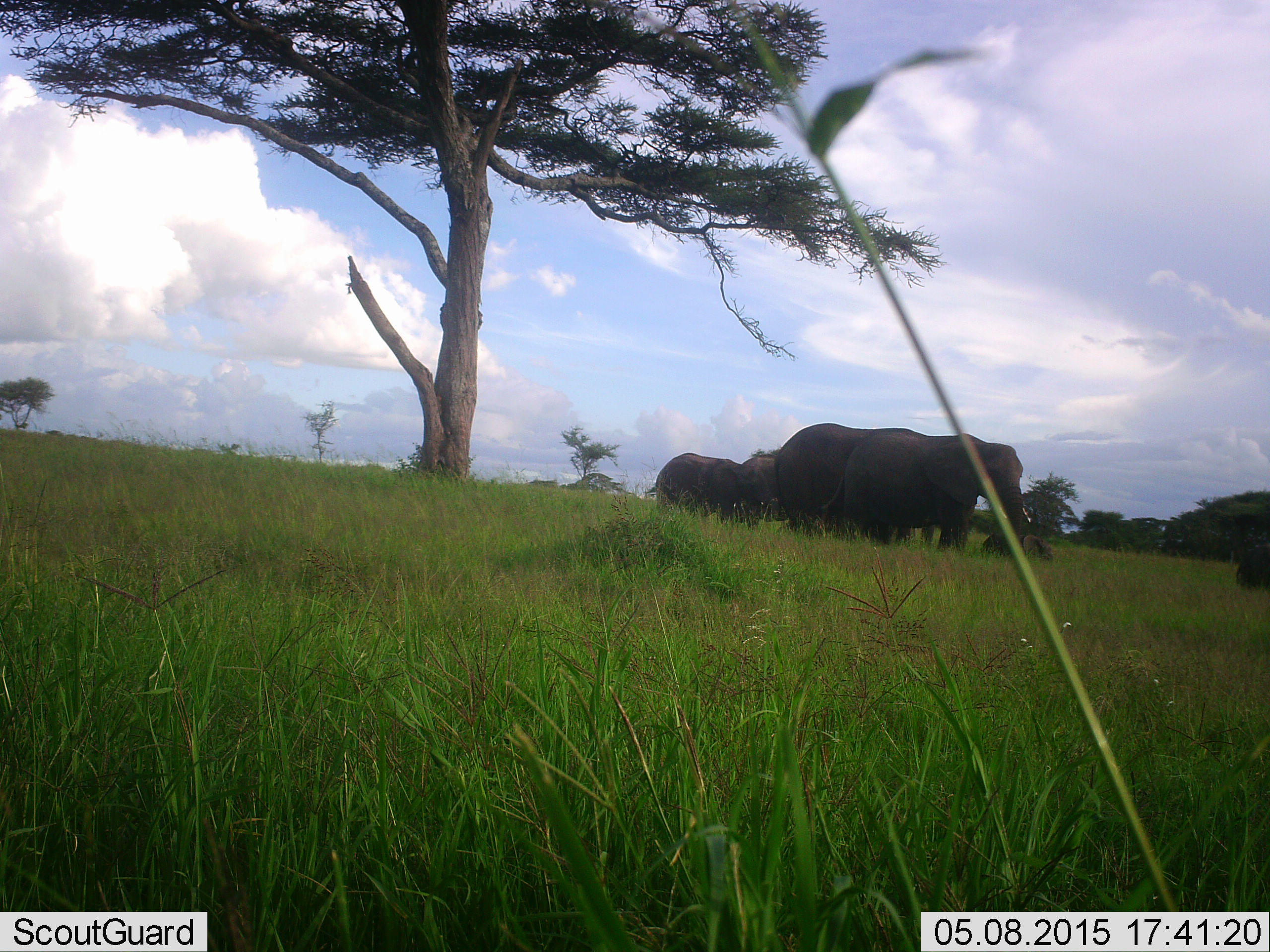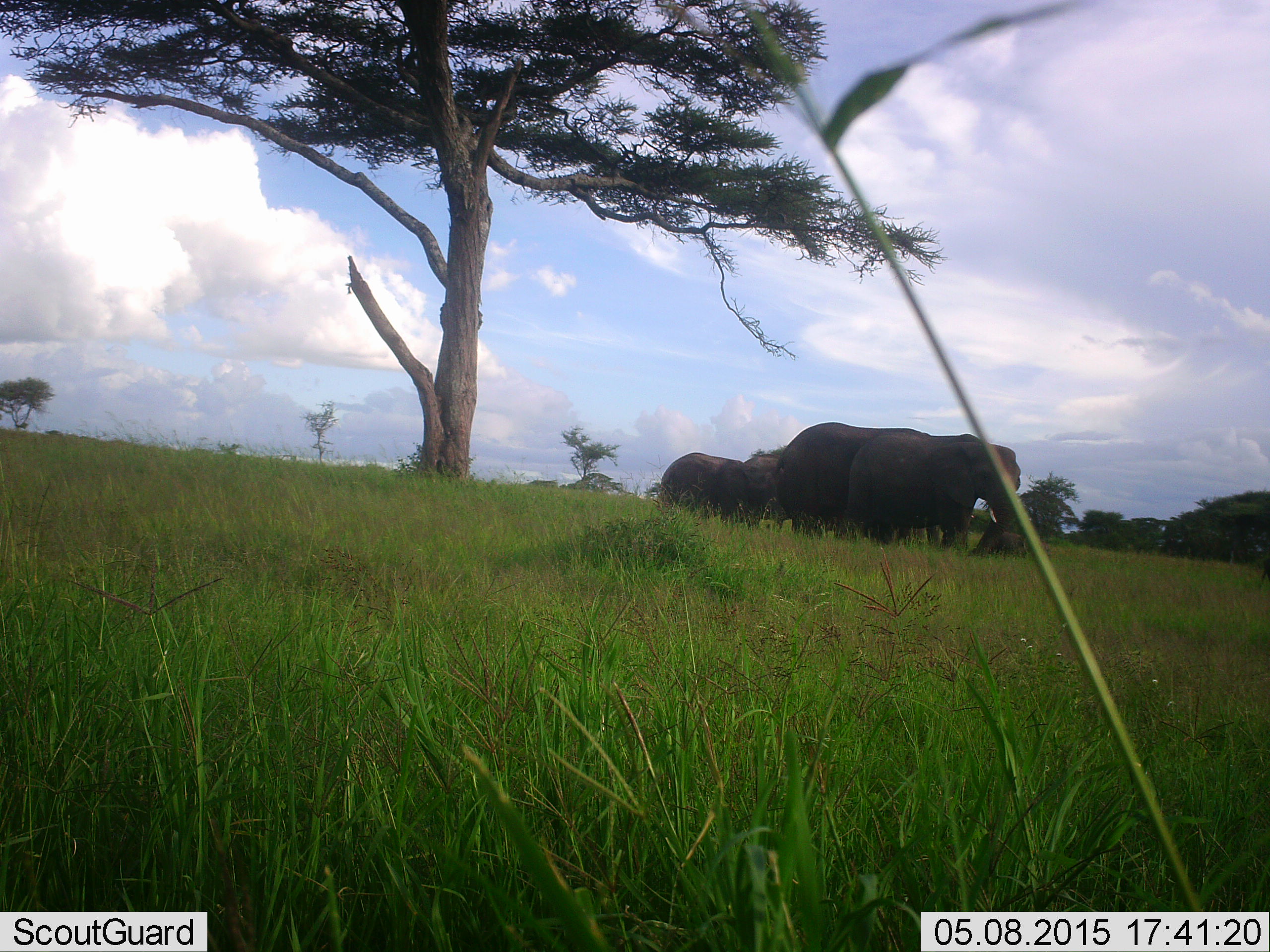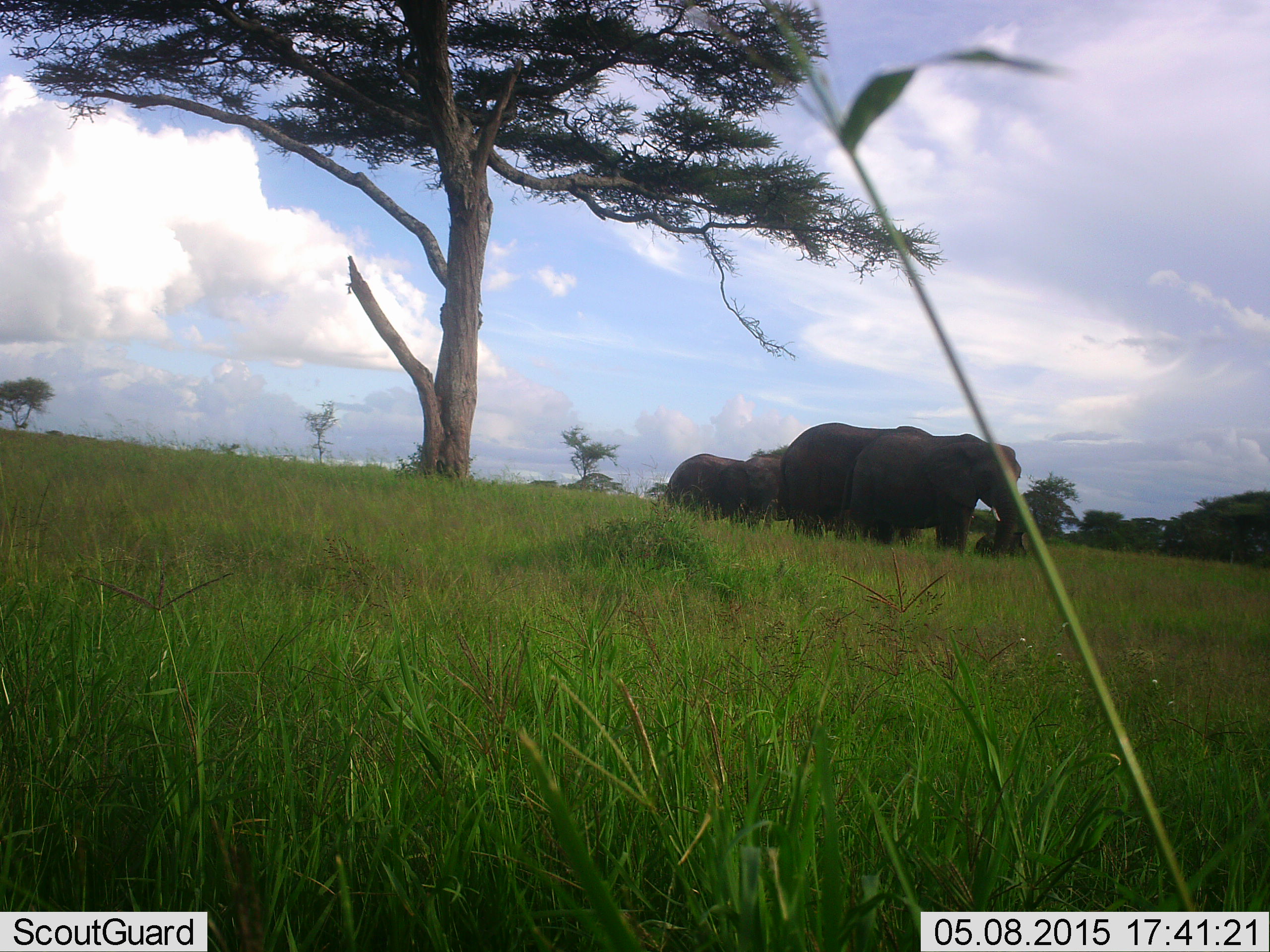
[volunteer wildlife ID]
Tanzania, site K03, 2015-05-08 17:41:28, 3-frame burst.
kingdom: Animalia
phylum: Chordata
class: Mammalia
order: Proboscidea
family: Elephantidae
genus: Loxodonta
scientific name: Loxodonta africana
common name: african bush elephant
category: elephant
Elephant (african bush elephant) (Loxodonta africana), count 4. Behavior (volunteer vote fractions): standing 60%, resting 0%, moving 50%, interacting 10%. Young present (vote fraction): 50%. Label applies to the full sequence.